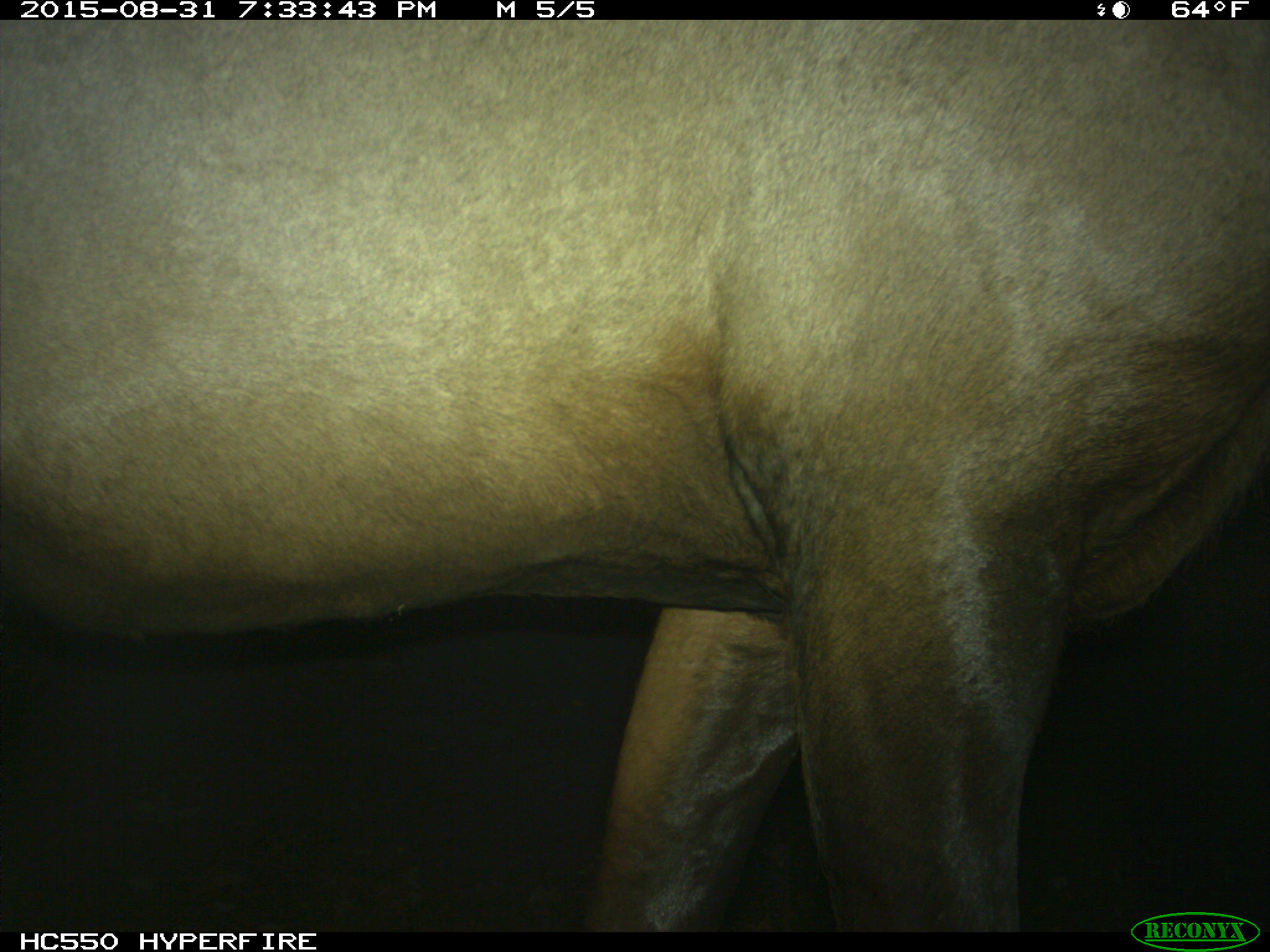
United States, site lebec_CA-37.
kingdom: Animalia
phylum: Chordata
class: Mammalia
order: Artiodactyla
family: Cervidae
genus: Cervus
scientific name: Cervus canadensis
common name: elk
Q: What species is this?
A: Cervus canadensis (elk).